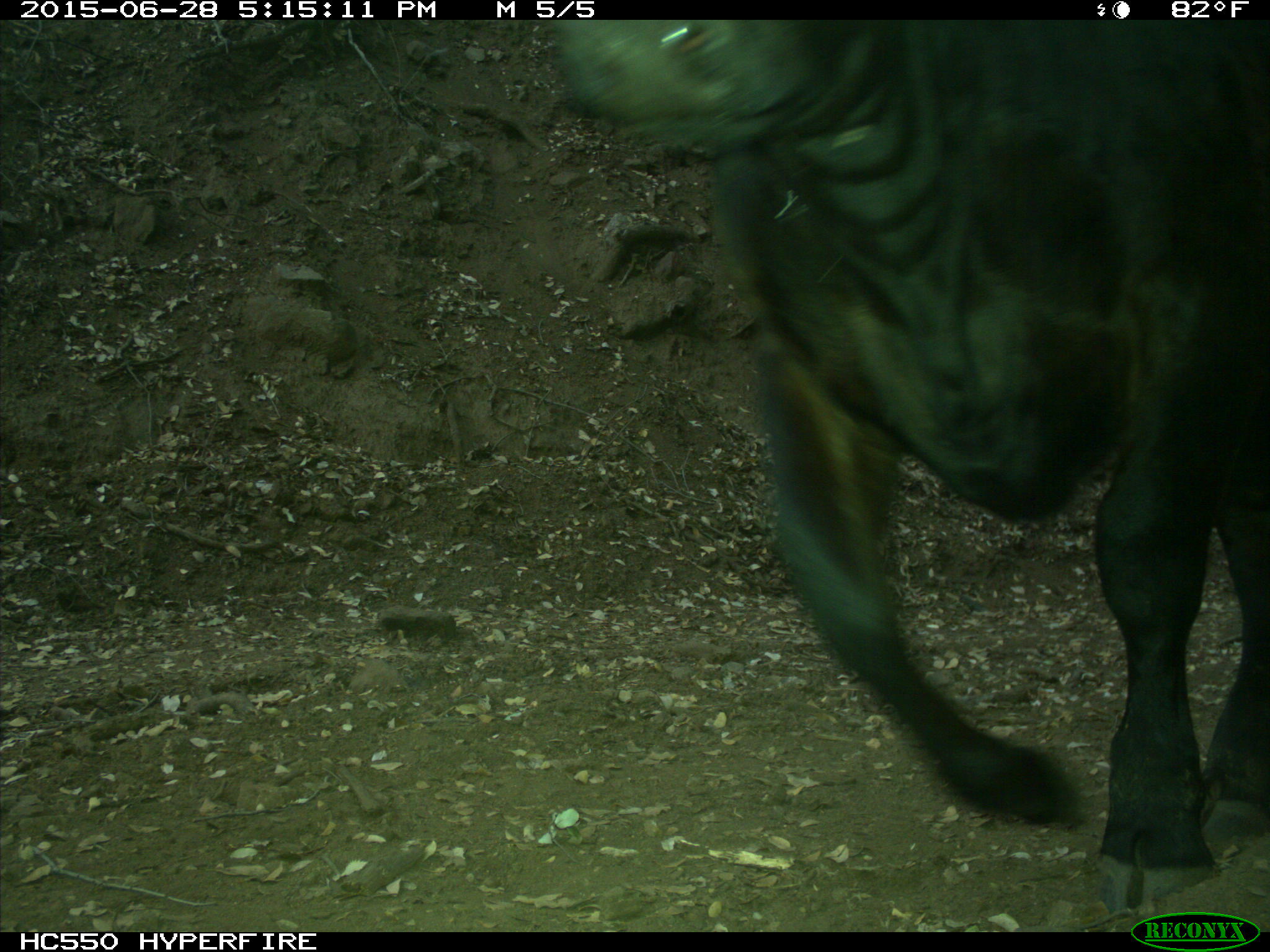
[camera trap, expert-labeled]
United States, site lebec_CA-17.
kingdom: Animalia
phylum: Chordata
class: Mammalia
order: Artiodactyla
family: Bovidae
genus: Bos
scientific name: Bos taurus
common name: domestic cow